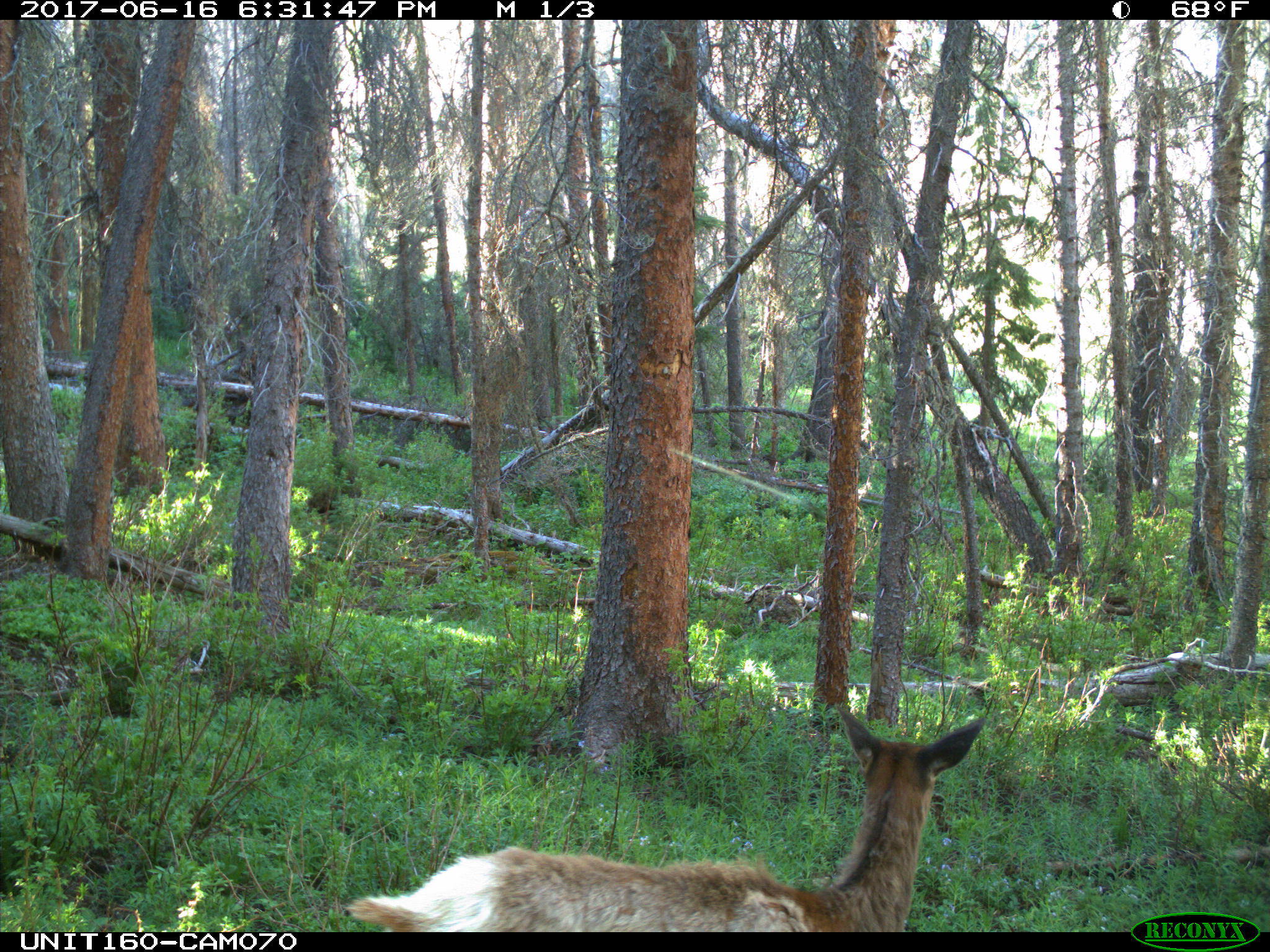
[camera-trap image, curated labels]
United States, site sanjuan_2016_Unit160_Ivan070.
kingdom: Animalia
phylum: Chordata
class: Mammalia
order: Artiodactyla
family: Cervidae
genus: Cervus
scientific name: Cervus elaphus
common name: red deer